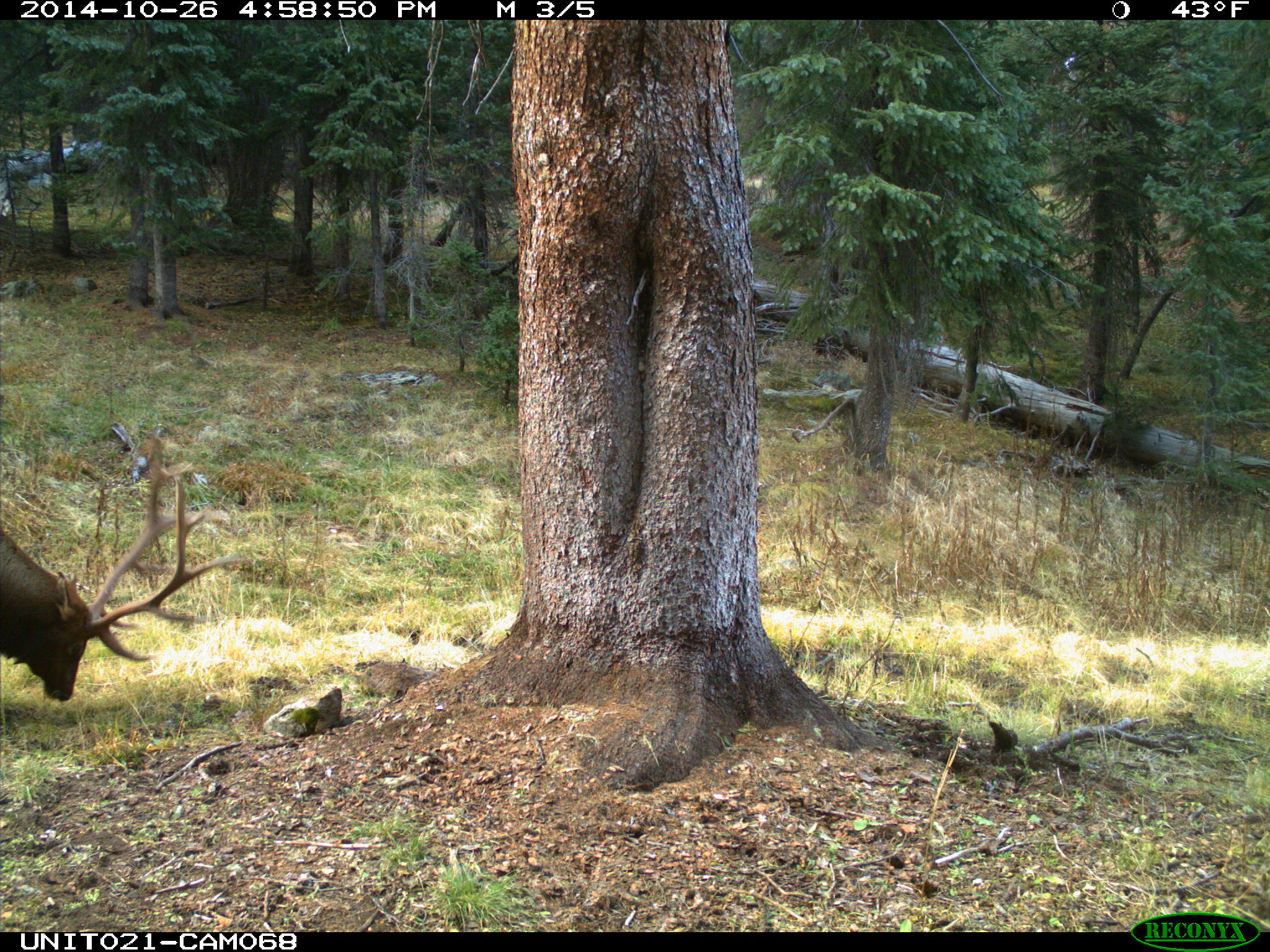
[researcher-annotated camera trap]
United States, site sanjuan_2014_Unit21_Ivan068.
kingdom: Animalia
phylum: Chordata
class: Mammalia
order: Artiodactyla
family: Cervidae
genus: Cervus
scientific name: Cervus elaphus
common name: red deer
Cervus elaphus (red deer).